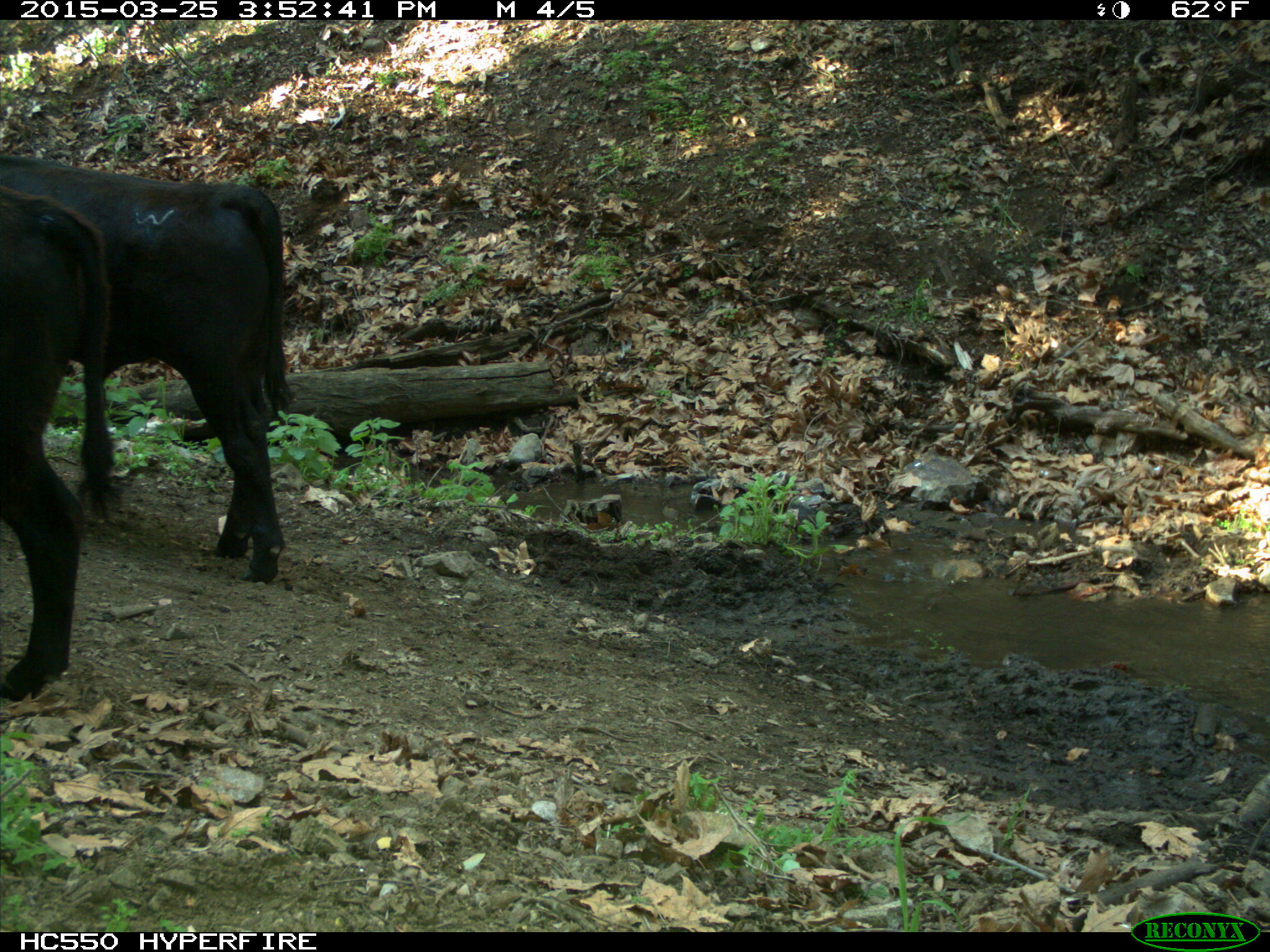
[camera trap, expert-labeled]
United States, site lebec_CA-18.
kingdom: Animalia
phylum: Chordata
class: Mammalia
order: Artiodactyla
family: Bovidae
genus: Bos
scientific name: Bos taurus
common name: domestic cow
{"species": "Bos taurus (domestic cow)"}